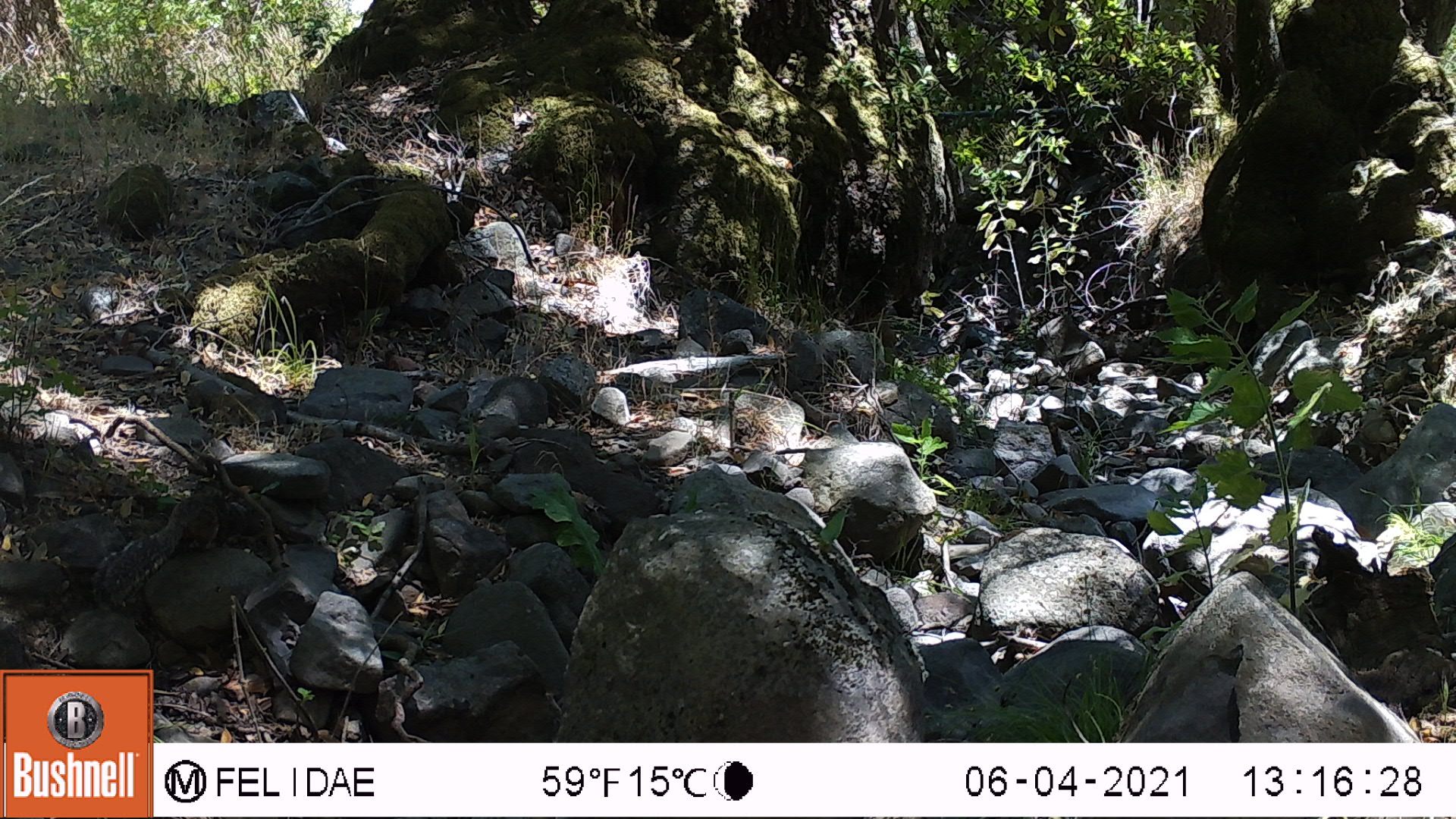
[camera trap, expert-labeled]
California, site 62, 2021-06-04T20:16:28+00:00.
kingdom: Animalia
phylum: Chordata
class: Mammalia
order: Rodentia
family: Sciuridae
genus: Sciurus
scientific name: Sciurus griseus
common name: western gray squirrel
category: western grey squirrel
Western grey squirrel (western gray squirrel) (Sciurus griseus).